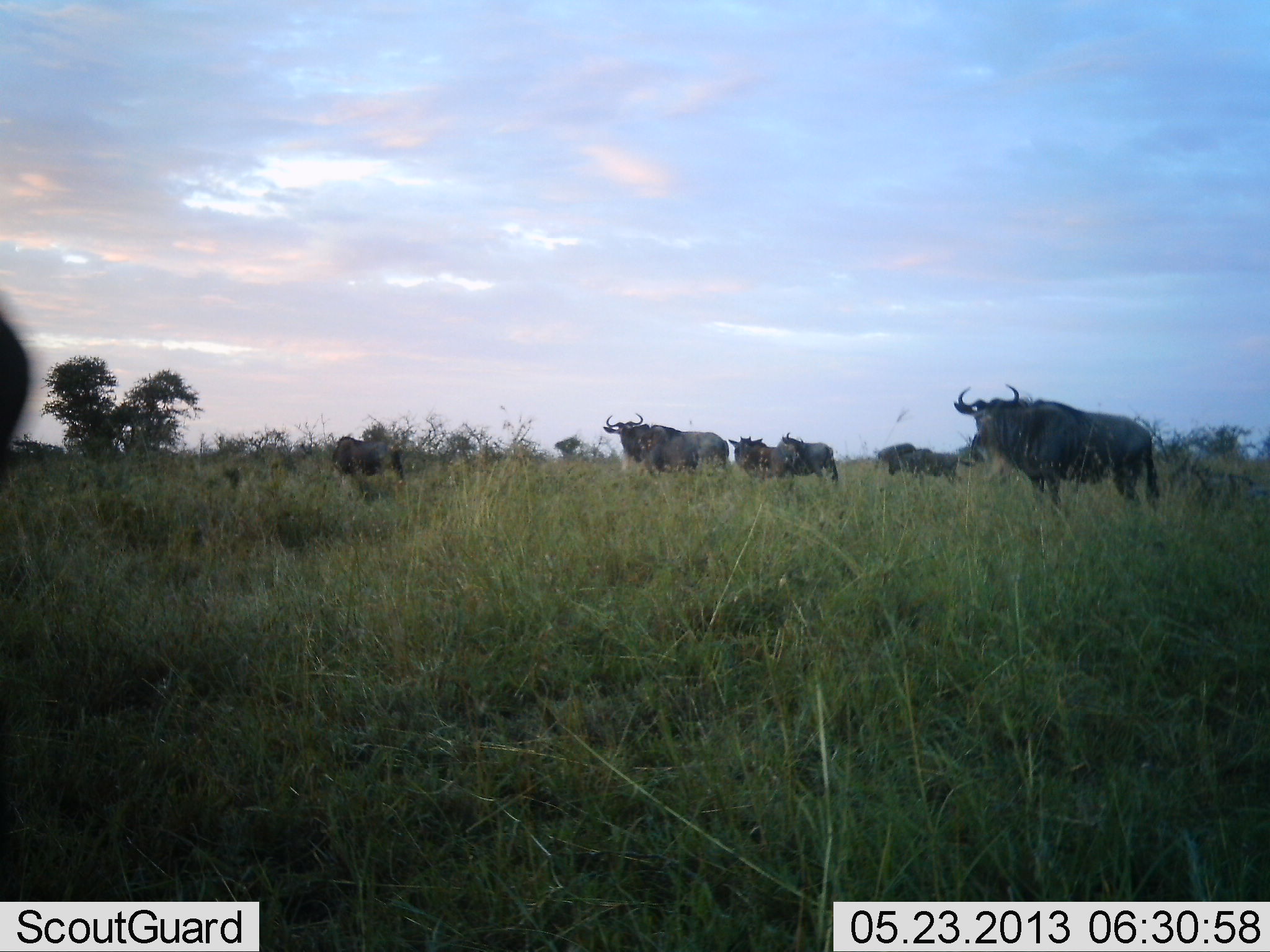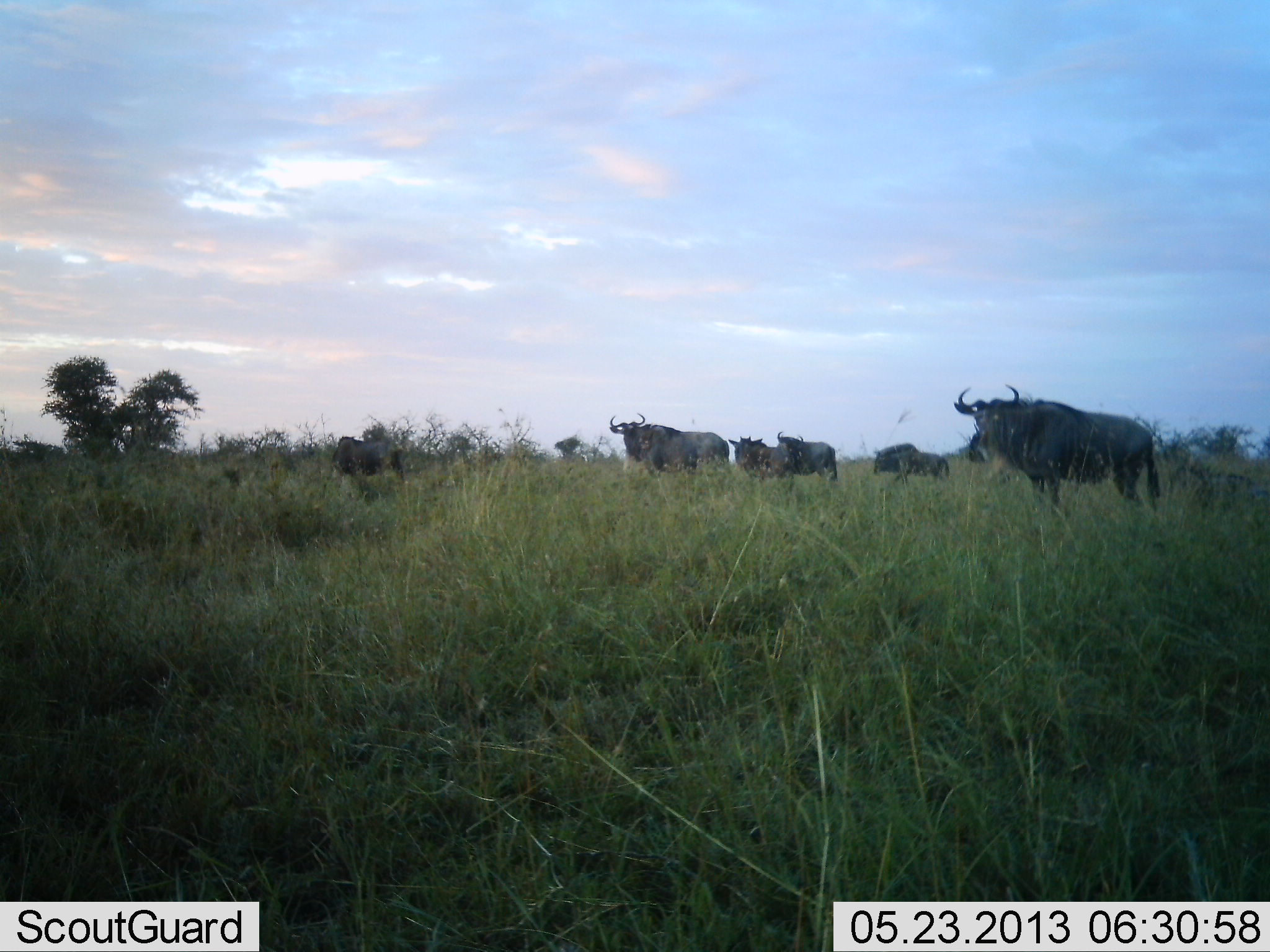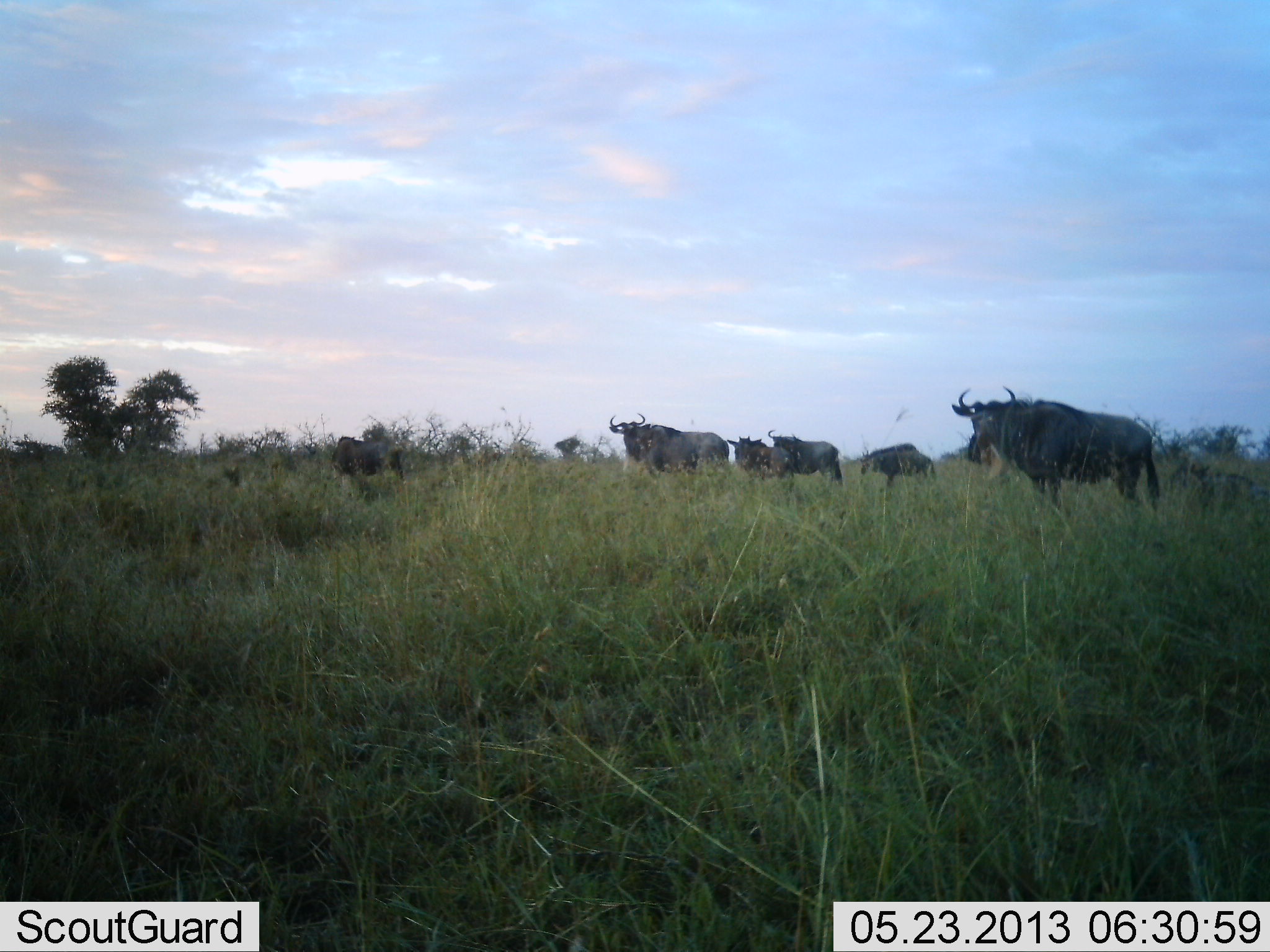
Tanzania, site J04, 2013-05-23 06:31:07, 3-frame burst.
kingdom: Animalia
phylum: Chordata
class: Mammalia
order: Artiodactyla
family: Bovidae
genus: Connochaetes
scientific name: Connochaetes taurinus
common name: blue wildebeest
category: wildebeest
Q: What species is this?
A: Wildebeest (blue wildebeest) (Connochaetes taurinus).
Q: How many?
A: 7.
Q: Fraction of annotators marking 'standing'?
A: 89%.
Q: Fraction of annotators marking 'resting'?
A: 6%.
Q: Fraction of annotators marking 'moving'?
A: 33%.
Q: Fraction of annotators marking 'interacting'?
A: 0%.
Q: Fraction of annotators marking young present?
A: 6%.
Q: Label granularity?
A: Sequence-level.